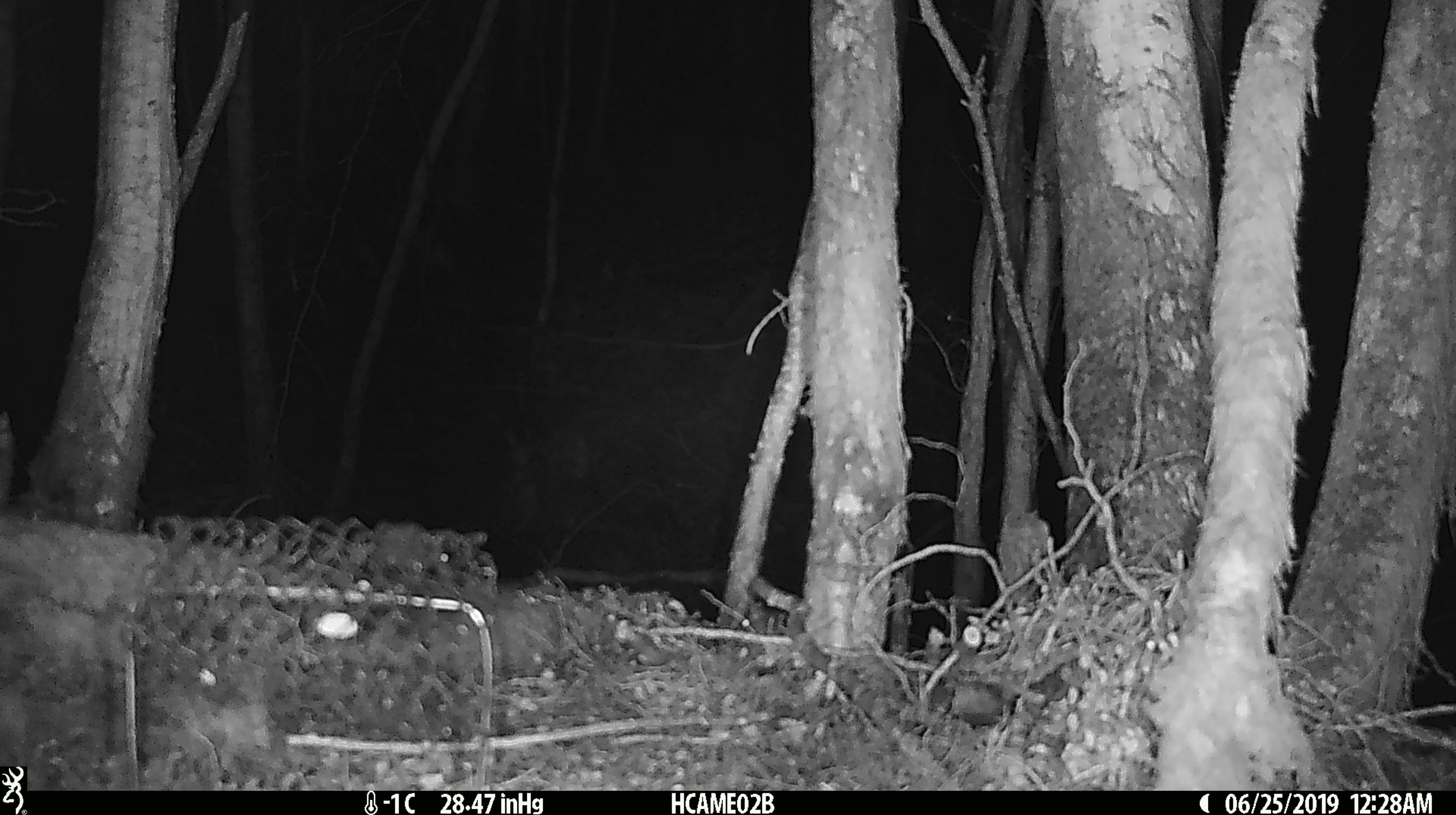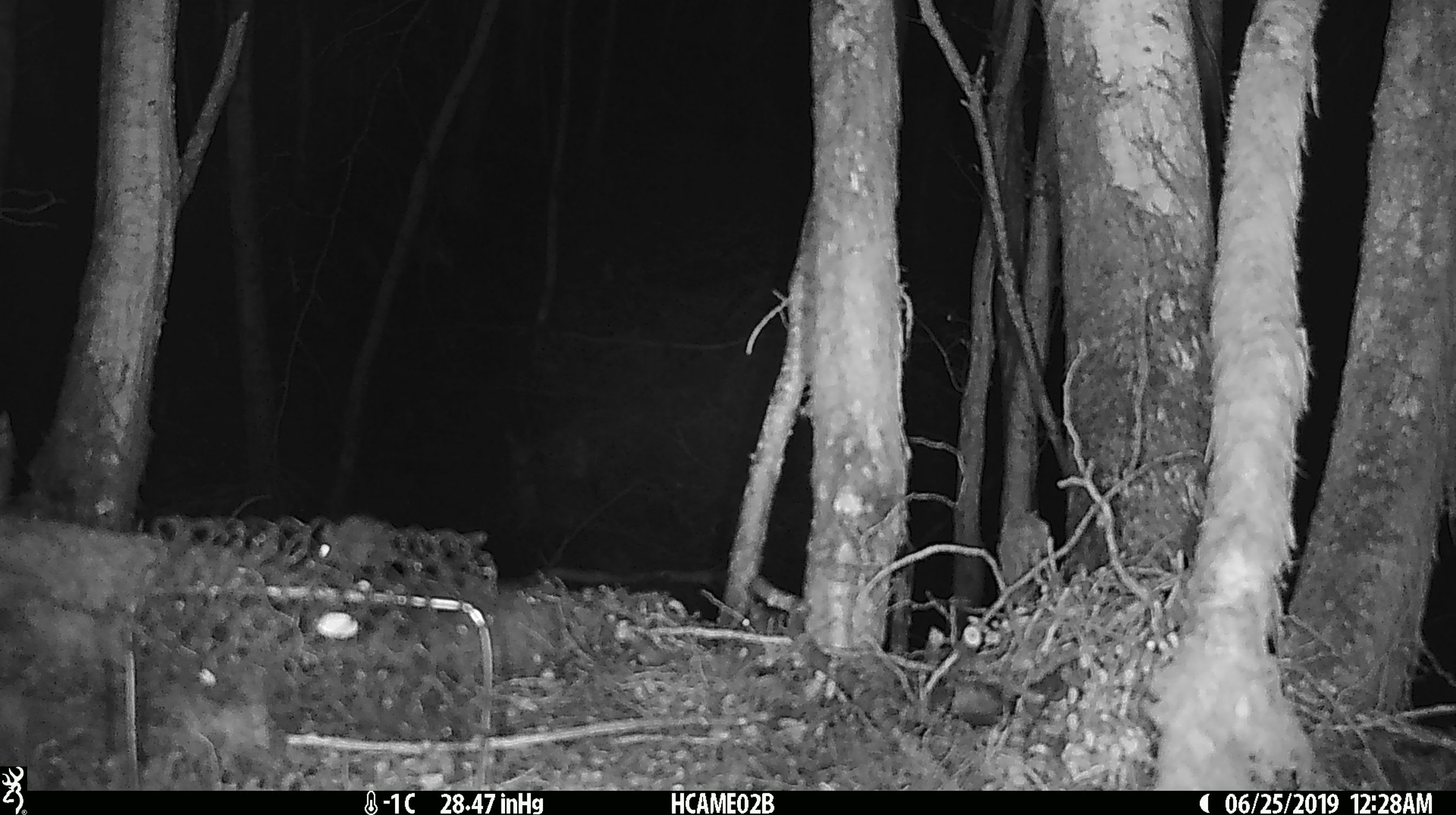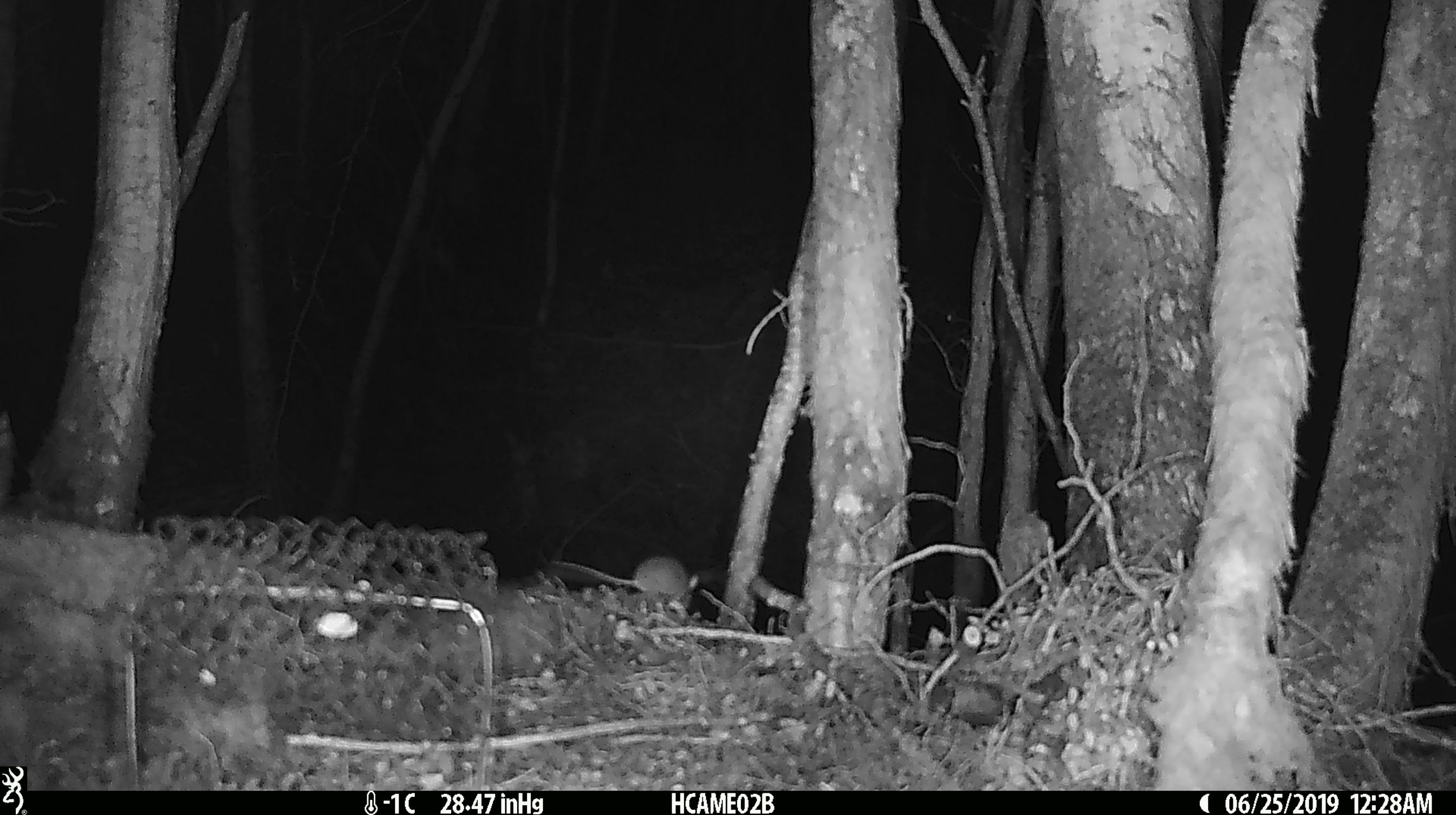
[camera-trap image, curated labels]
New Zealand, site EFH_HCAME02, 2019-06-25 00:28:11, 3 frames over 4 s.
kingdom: Animalia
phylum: Chordata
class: Mammalia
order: Rodentia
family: Muridae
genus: Mus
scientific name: Mus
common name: mouse